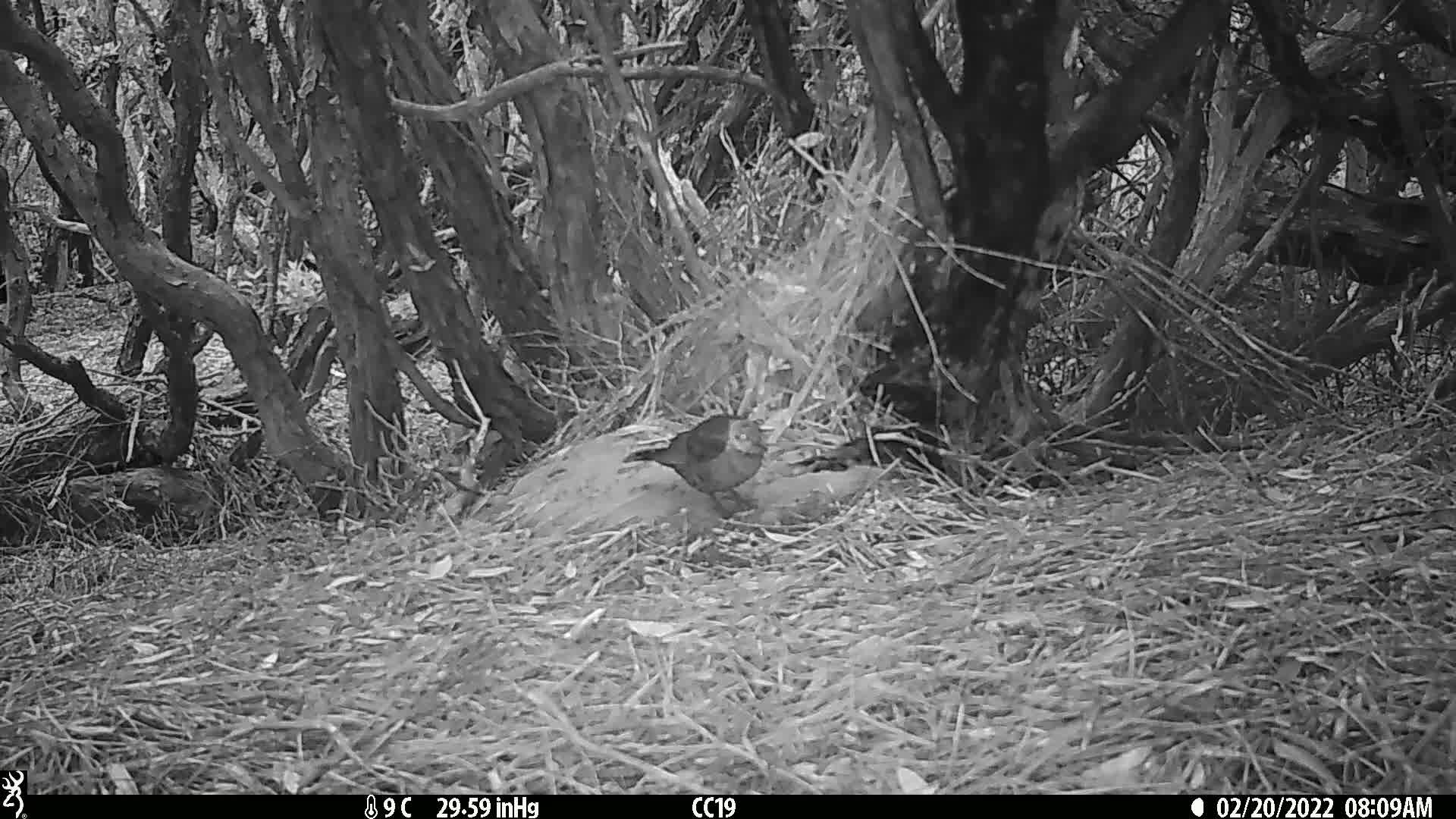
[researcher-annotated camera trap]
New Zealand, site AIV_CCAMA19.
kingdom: Animalia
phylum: Chordata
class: Aves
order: Passeriformes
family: Turdidae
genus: Turdus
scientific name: Turdus merula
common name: eurasian blackbird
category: blackbird